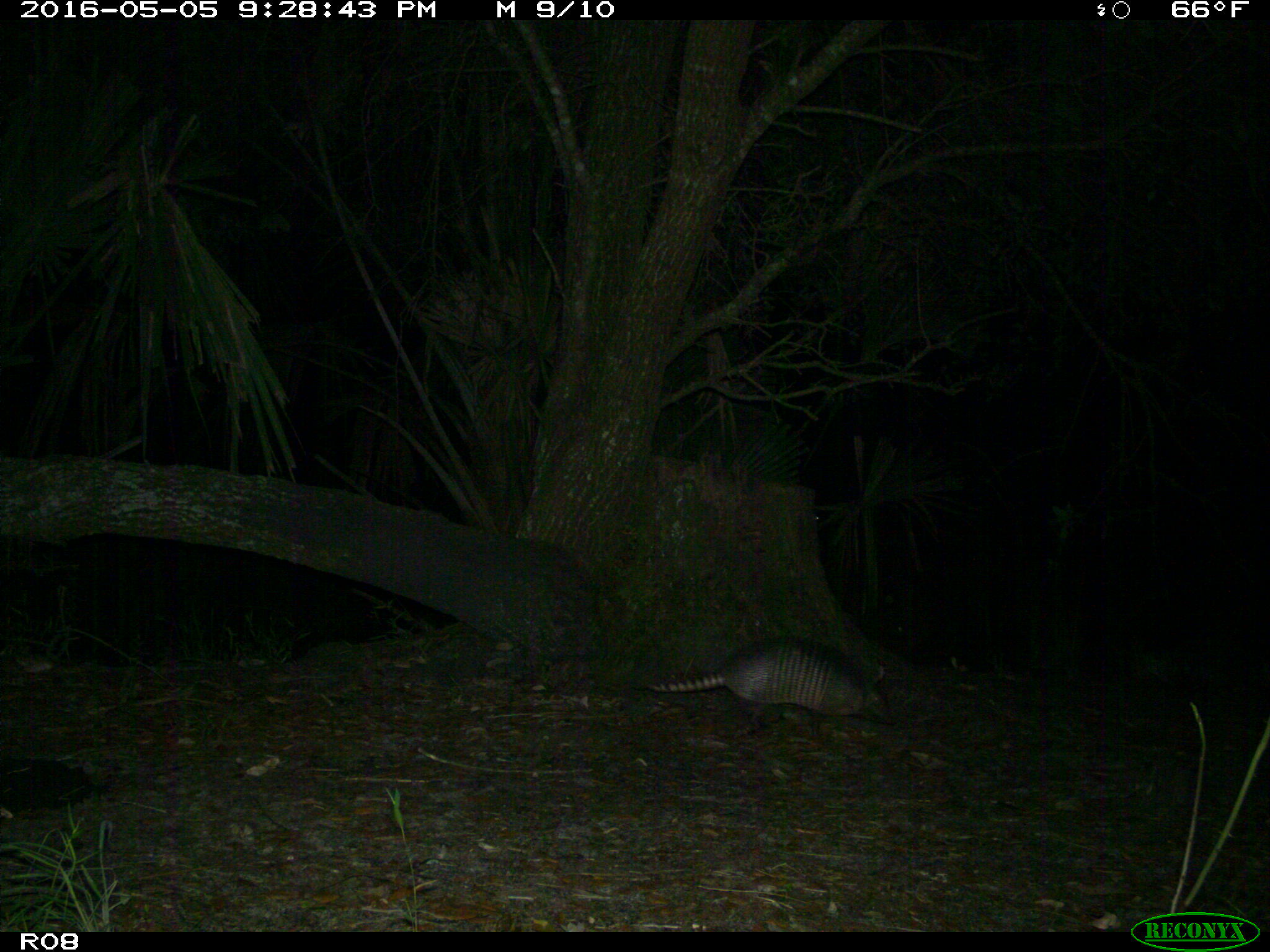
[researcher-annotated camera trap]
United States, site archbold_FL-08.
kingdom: Animalia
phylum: Chordata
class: Mammalia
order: Cingulata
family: Dasypodidae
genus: Dasypus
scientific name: Dasypus novemcinctus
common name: nine-banded armadillo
Dasypus novemcinctus (nine-banded armadillo).